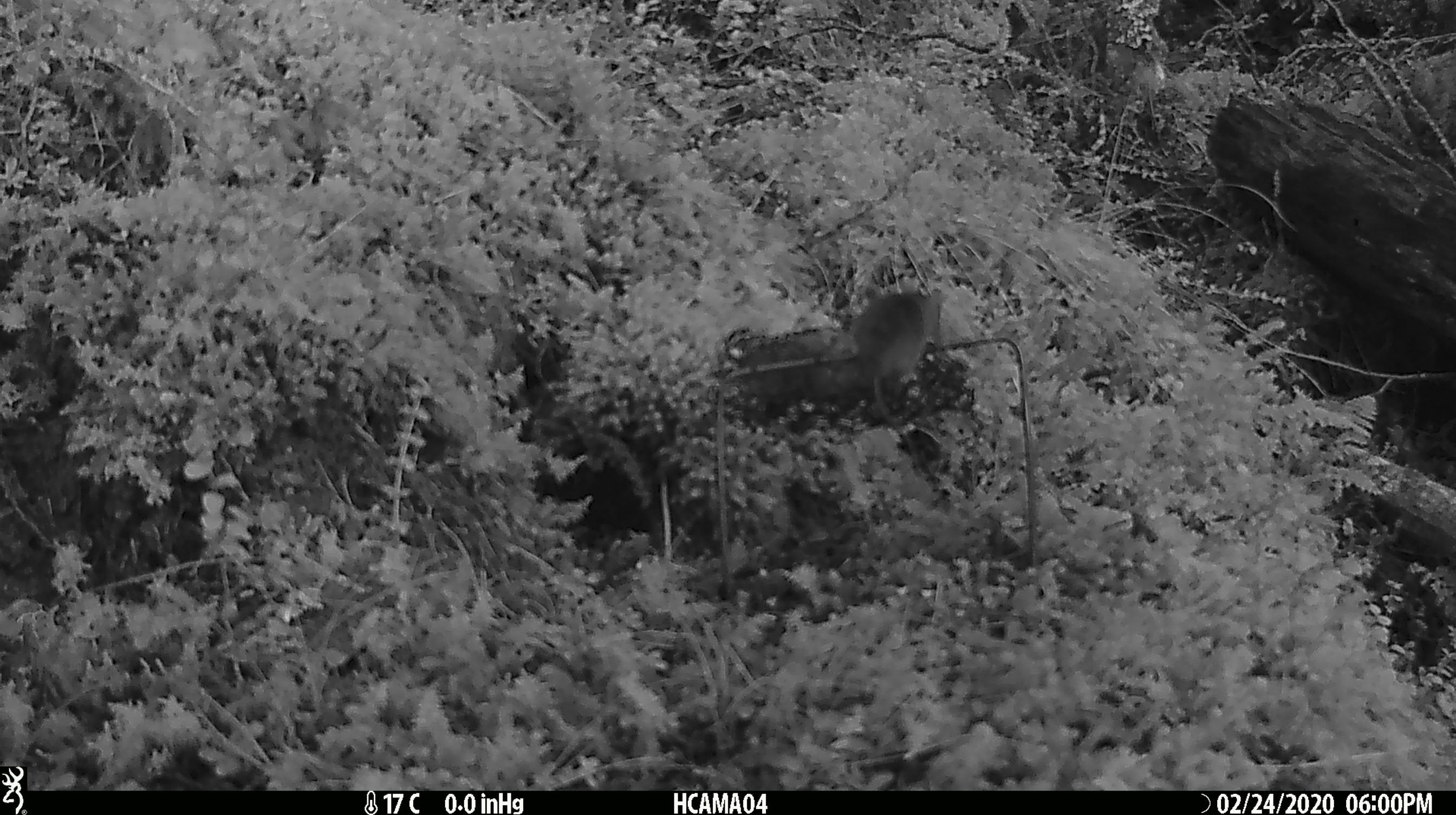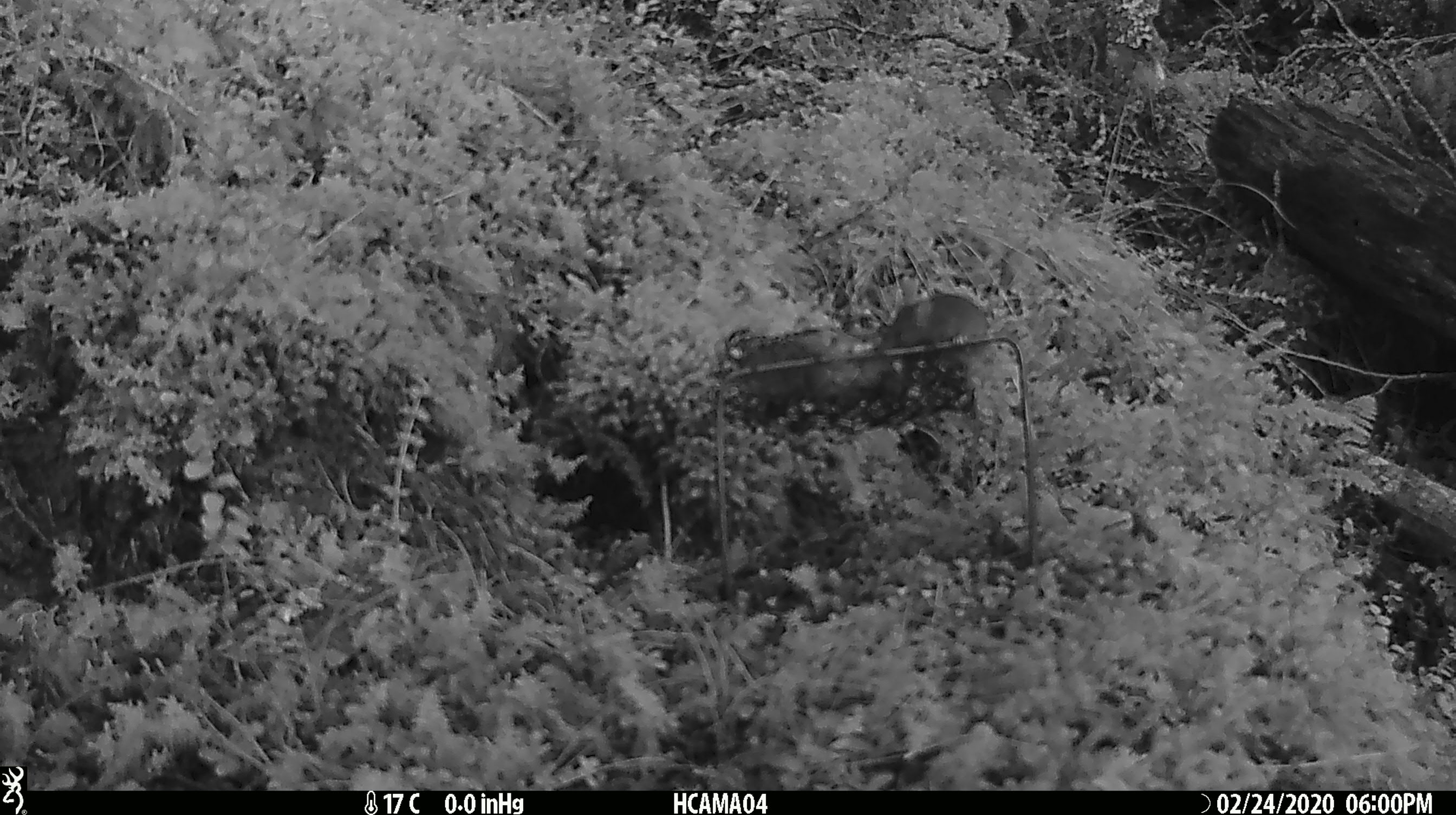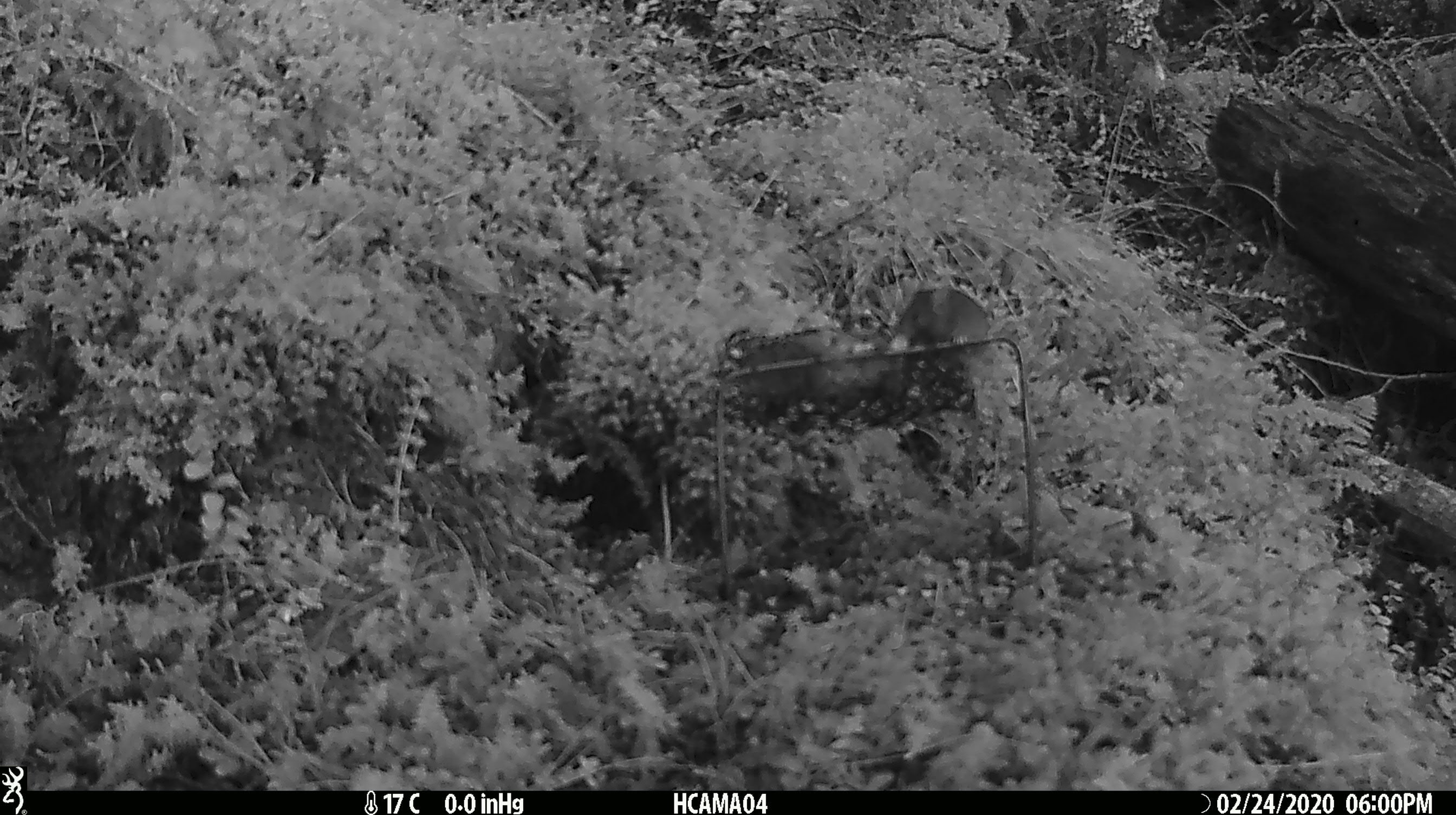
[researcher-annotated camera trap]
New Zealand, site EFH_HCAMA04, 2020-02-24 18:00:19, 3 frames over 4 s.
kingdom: Animalia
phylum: Chordata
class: Mammalia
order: Rodentia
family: Muridae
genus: Mus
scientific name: Mus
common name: mouse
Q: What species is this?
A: Mouse (Mus).